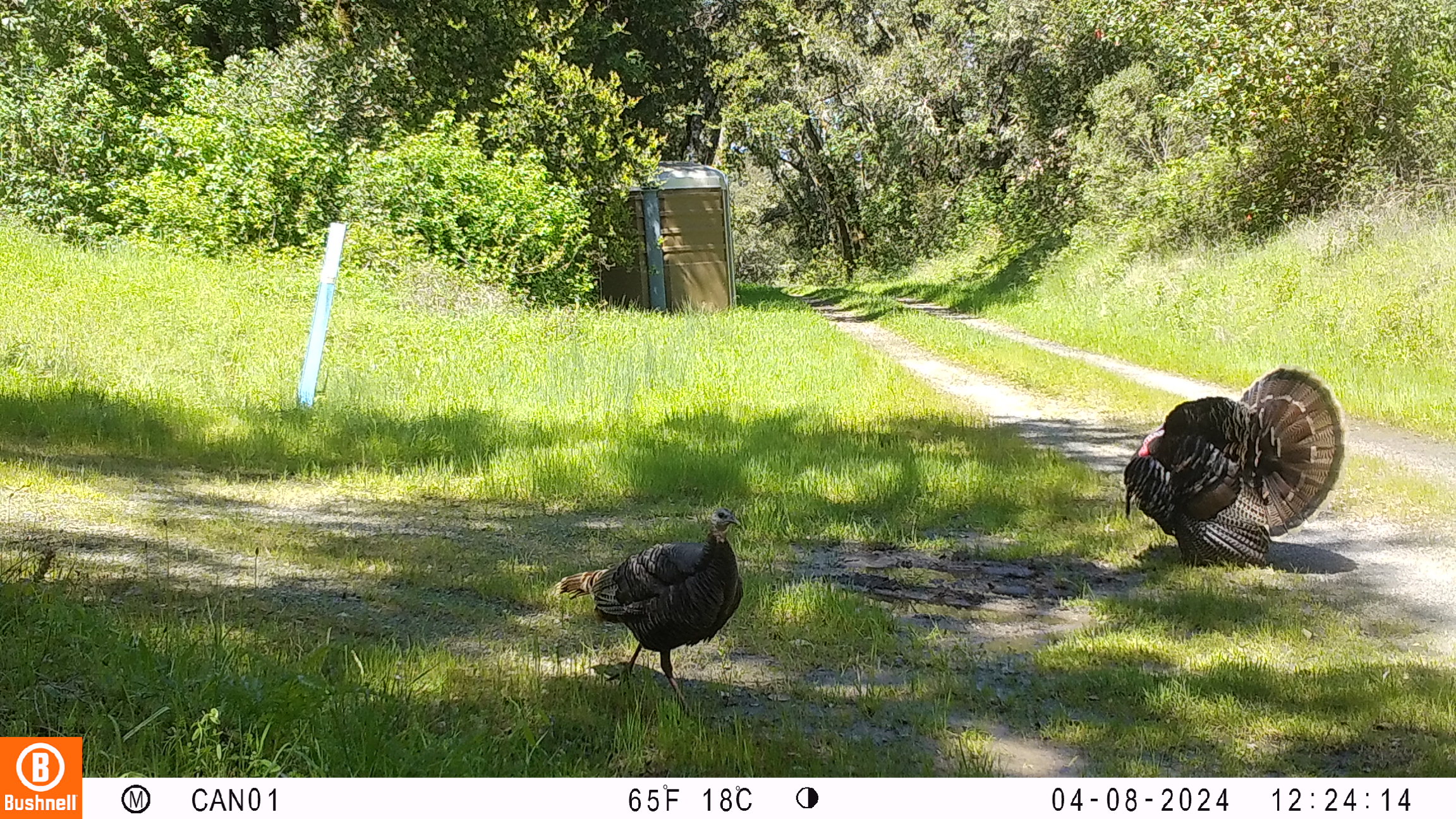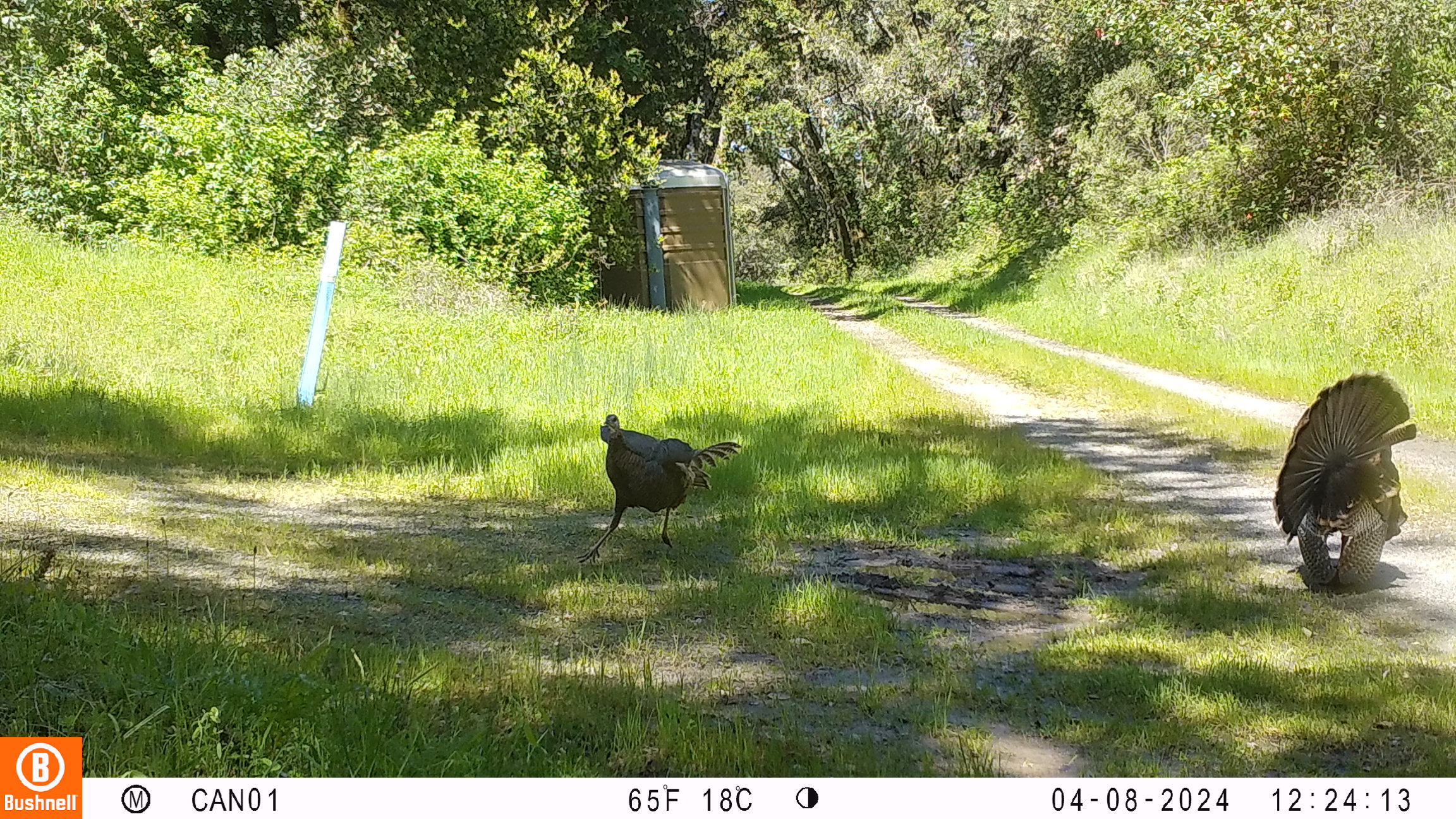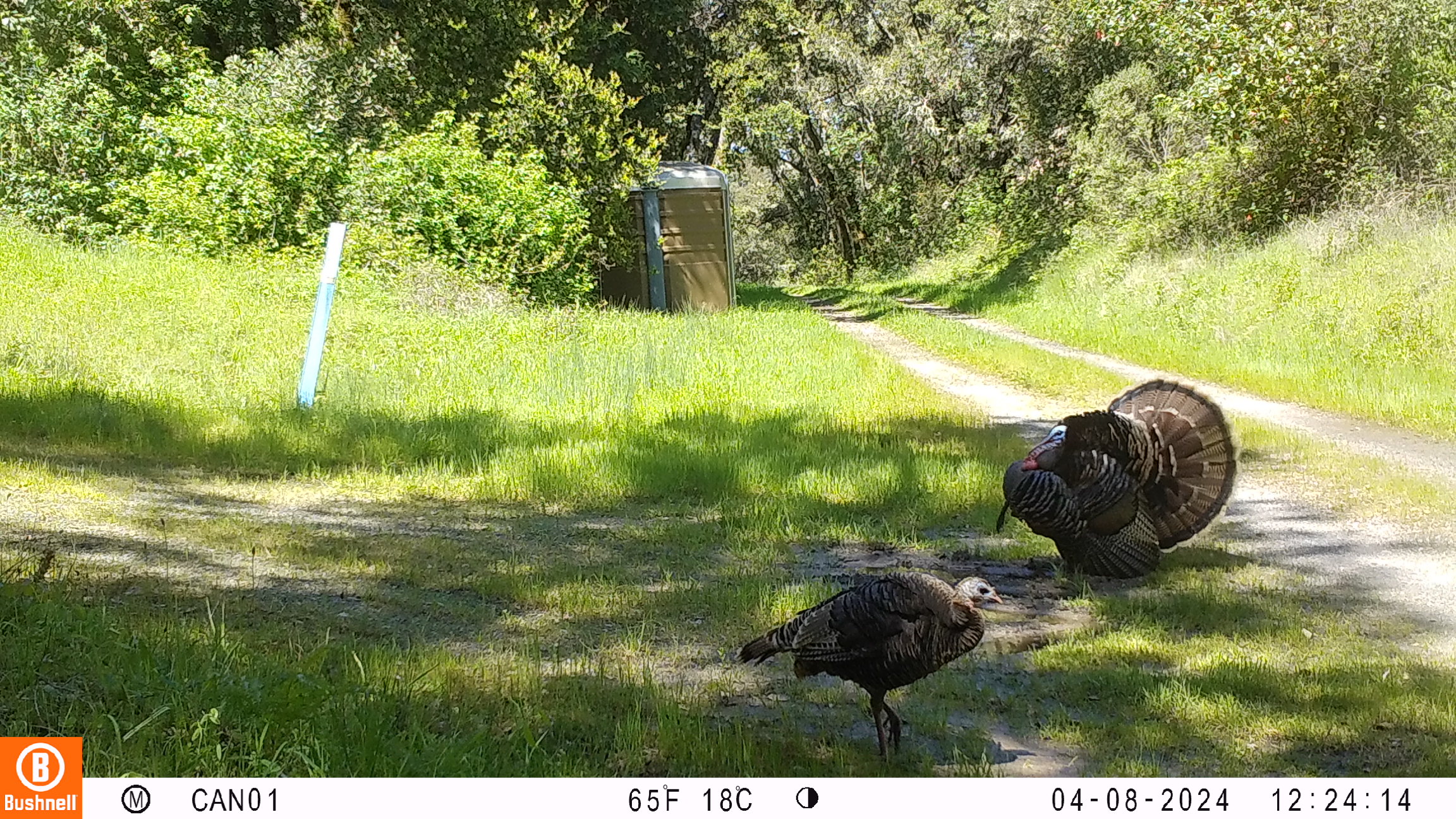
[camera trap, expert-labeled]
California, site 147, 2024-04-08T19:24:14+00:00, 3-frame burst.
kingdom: Animalia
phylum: Chordata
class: Aves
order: Galliformes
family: Phasianidae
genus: Meleagris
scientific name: Meleagris gallopavo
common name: turkey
Turkey (Meleagris gallopavo).